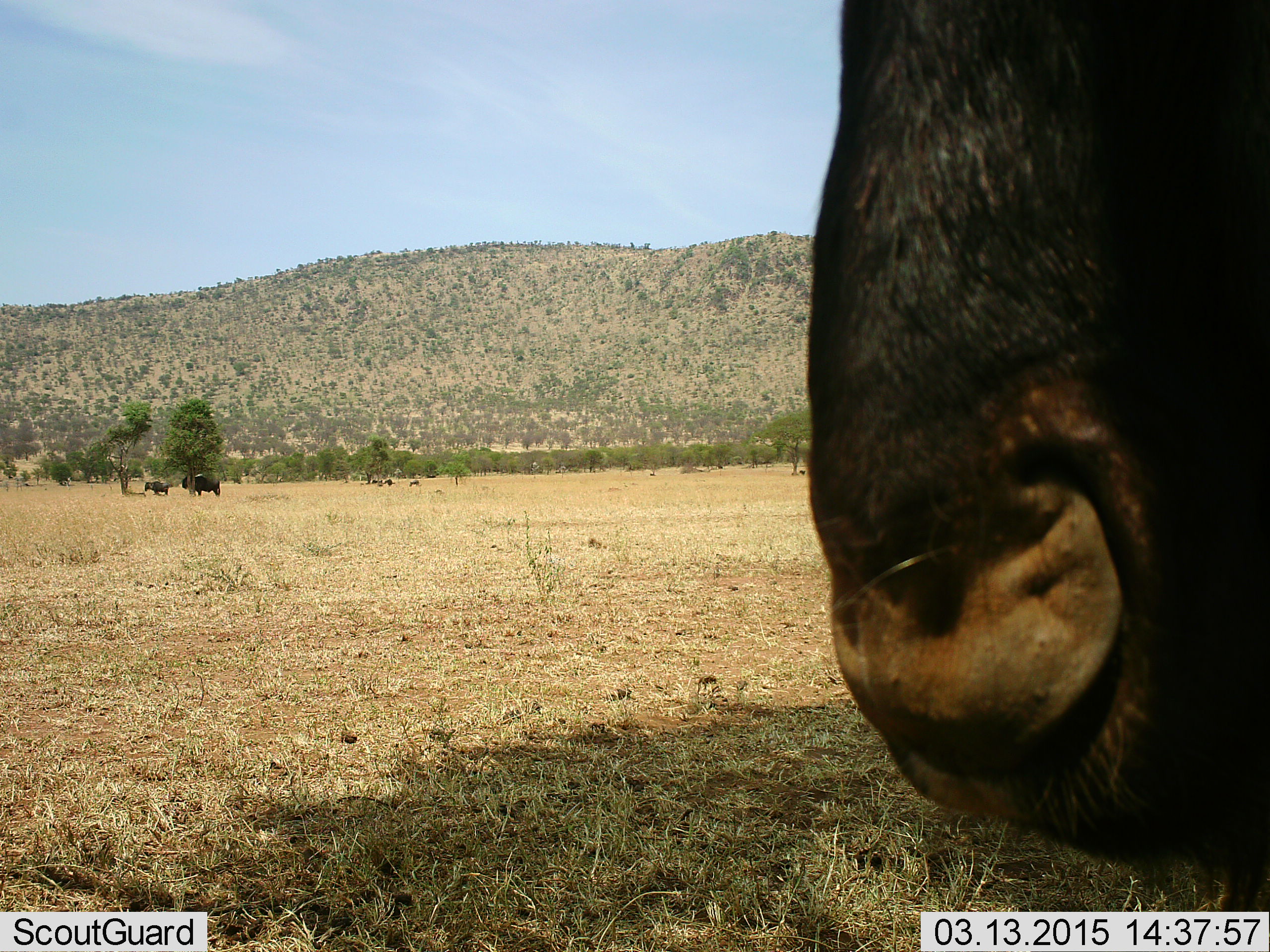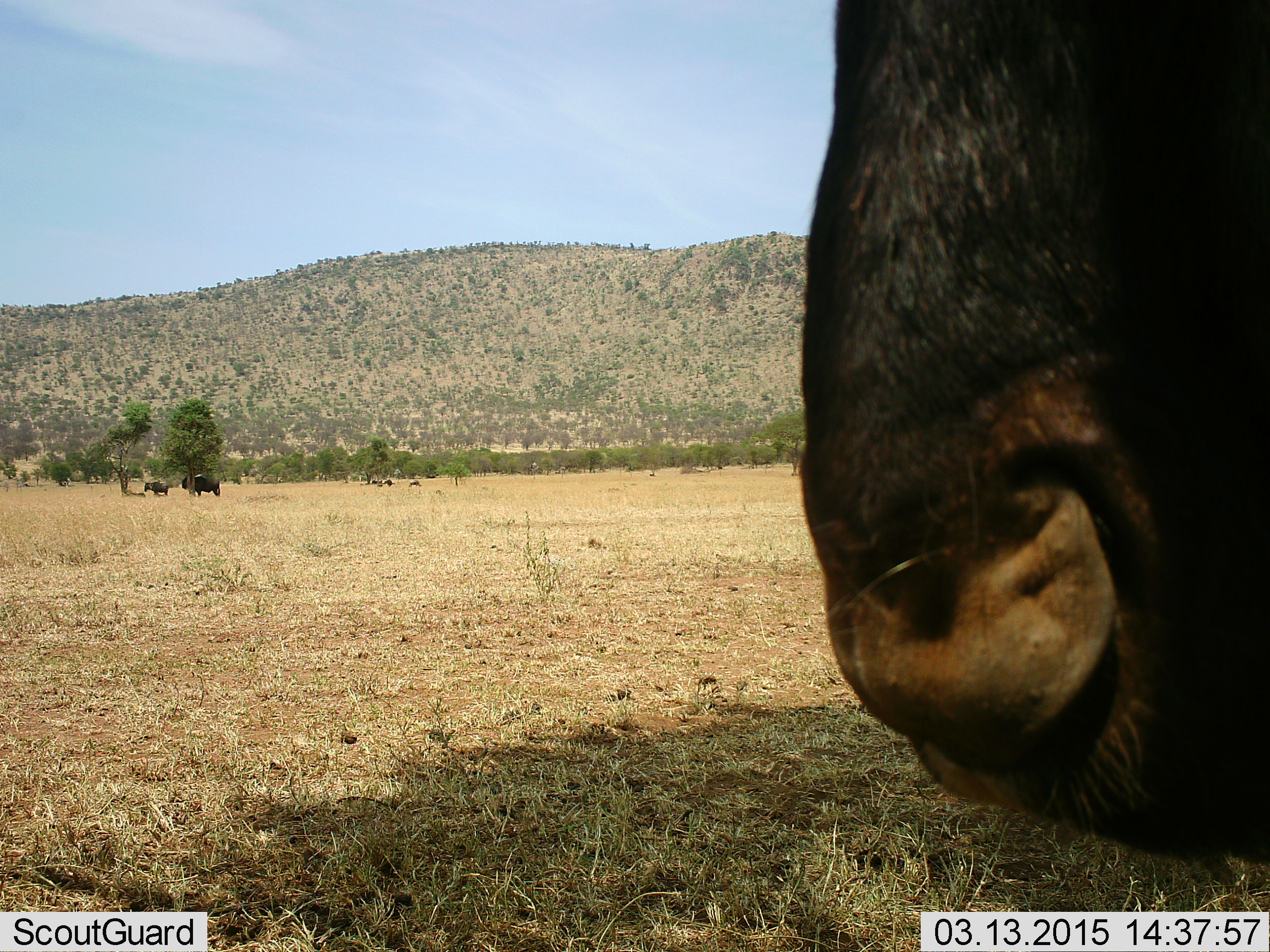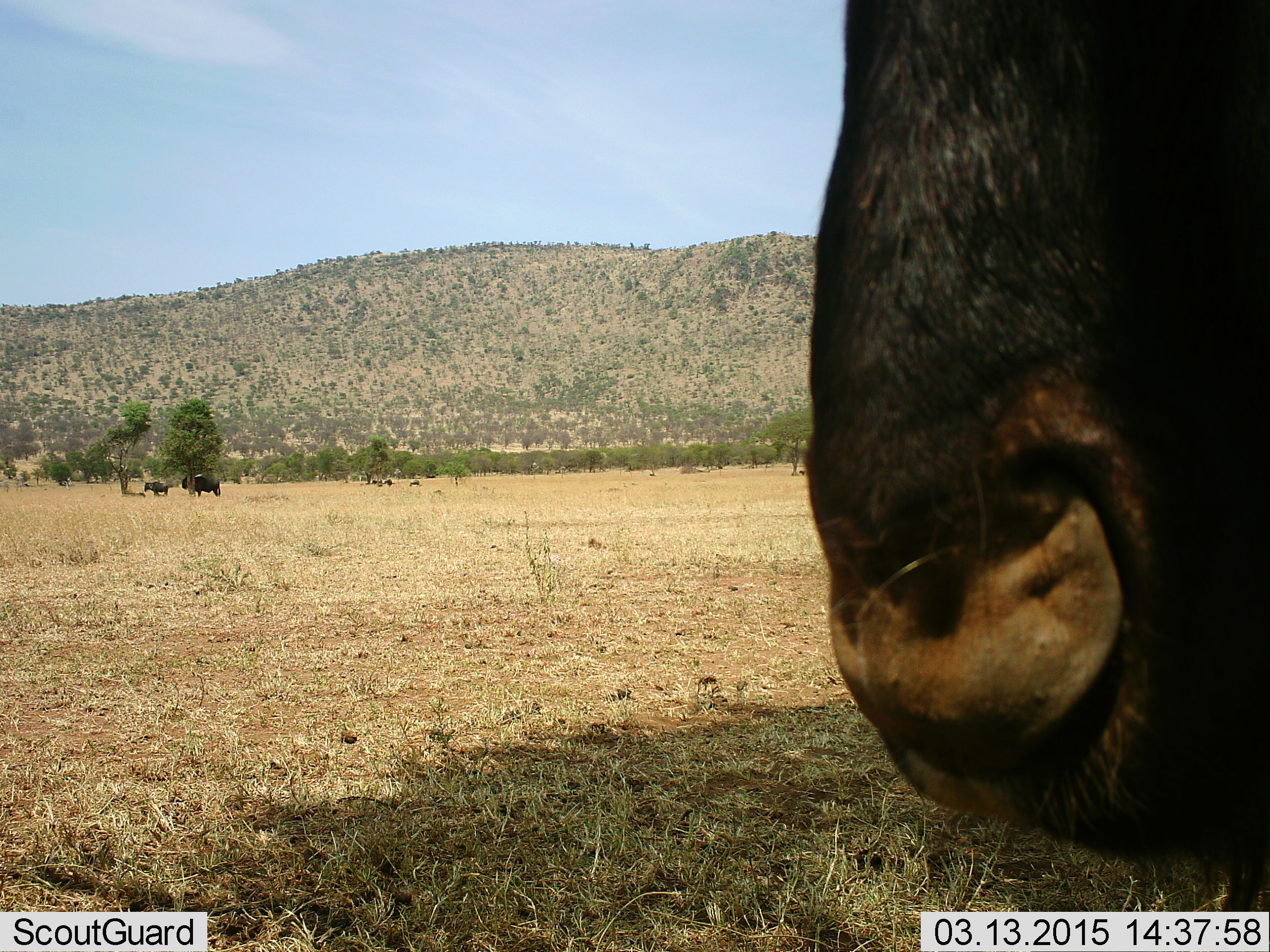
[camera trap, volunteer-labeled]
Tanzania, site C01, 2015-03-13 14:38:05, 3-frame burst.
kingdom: Animalia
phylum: Chordata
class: Mammalia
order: Artiodactyla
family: Bovidae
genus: Connochaetes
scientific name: Connochaetes taurinus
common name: blue wildebeest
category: wildebeest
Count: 3.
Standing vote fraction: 73%.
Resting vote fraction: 9%.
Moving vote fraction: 0%.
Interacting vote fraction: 0%.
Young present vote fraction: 0%.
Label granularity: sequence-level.